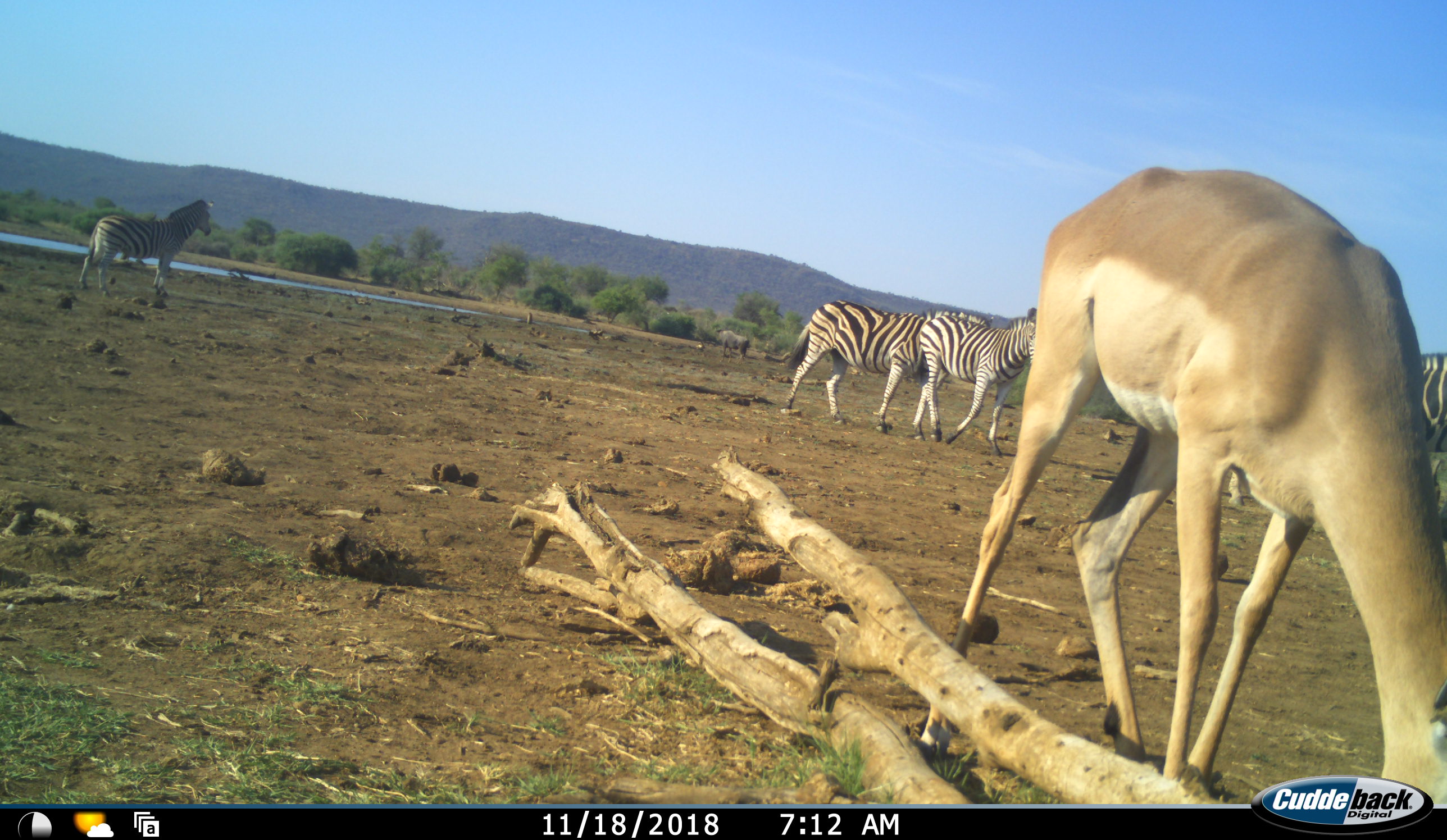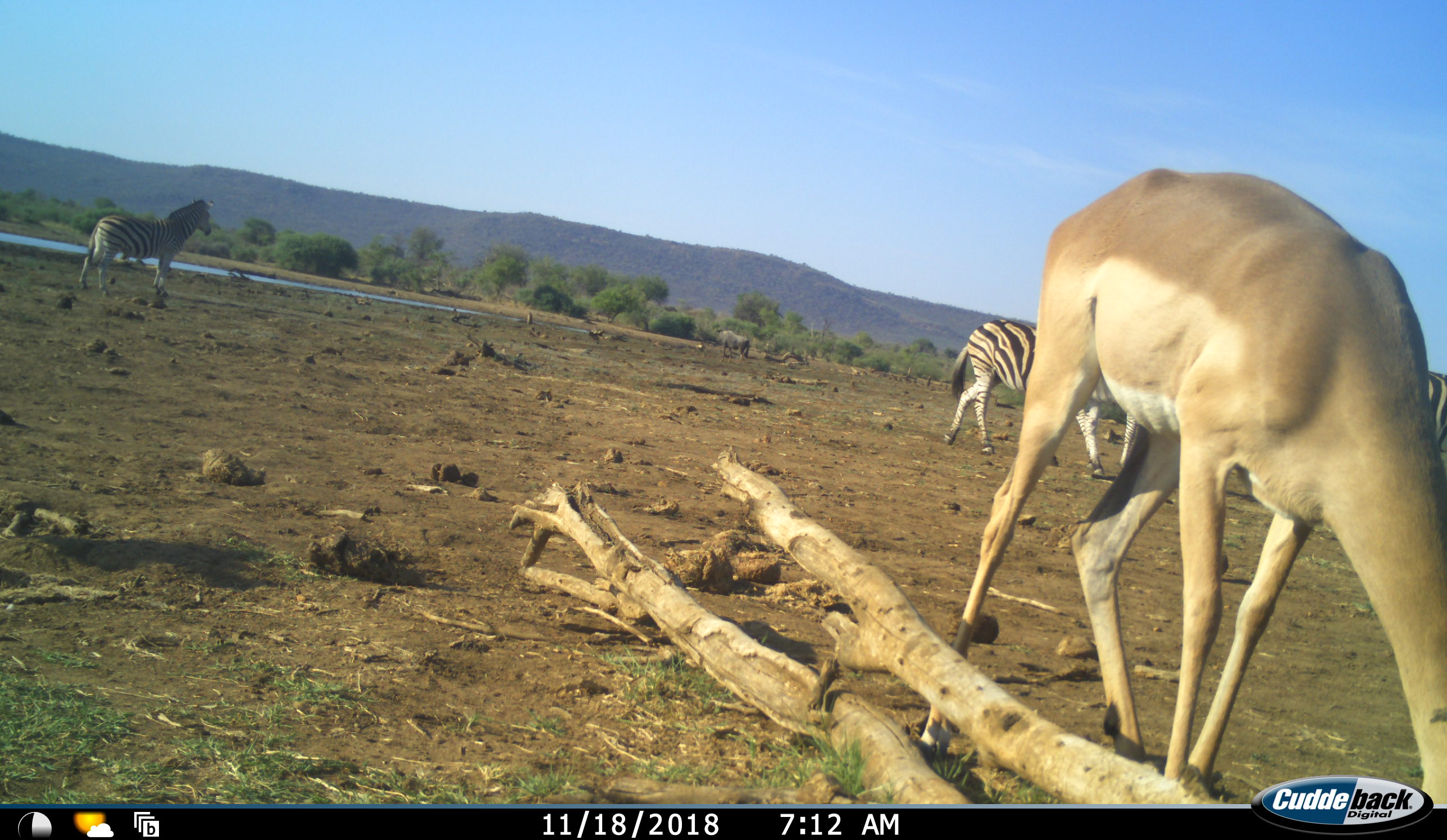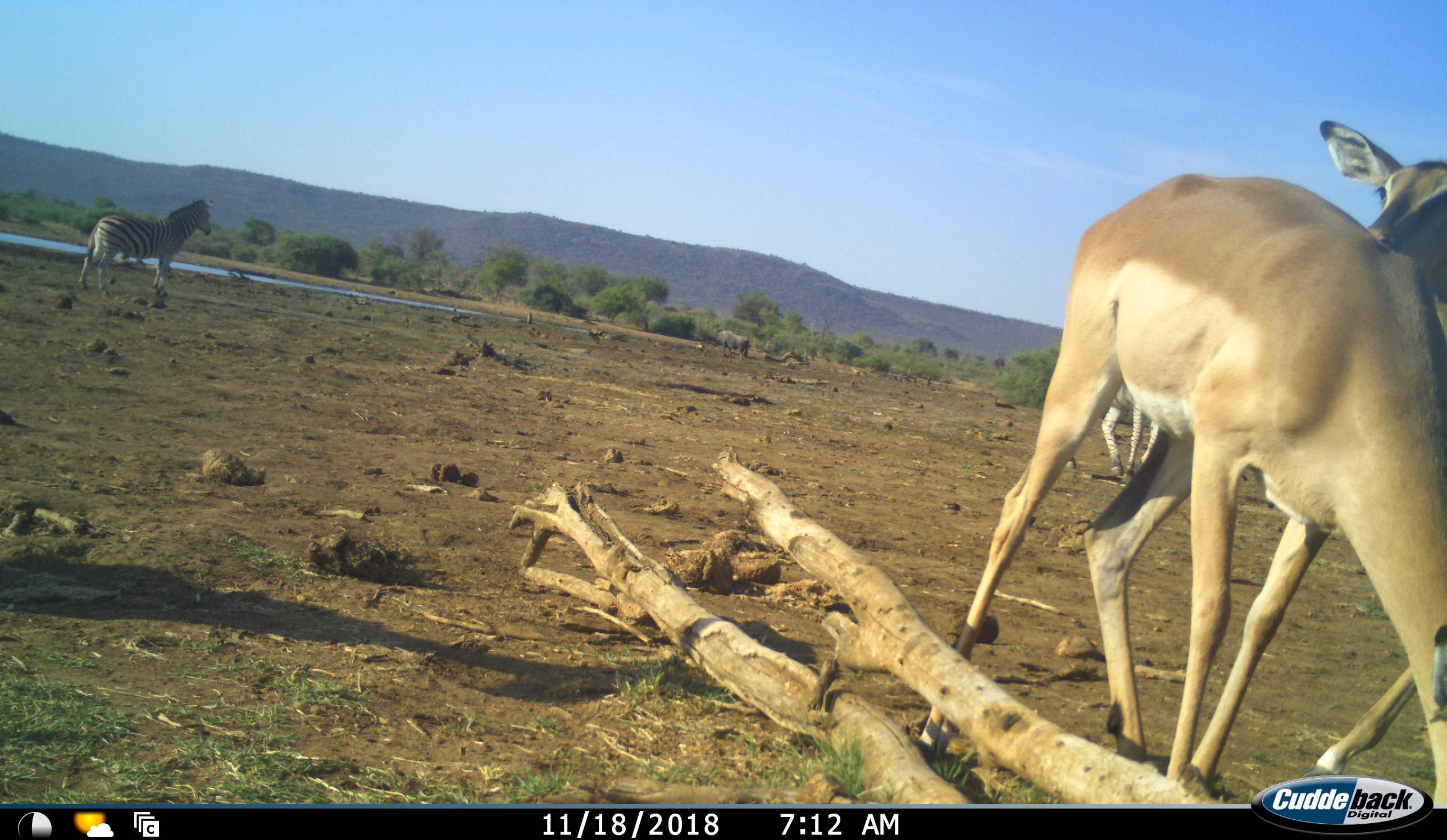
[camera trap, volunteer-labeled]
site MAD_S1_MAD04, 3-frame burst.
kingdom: Animalia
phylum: Chordata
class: Mammalia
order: Artiodactyla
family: Bovidae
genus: Aepyceros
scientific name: Aepyceros melampus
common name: impala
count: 2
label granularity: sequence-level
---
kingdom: Animalia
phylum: Chordata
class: Mammalia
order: Perissodactyla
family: Equidae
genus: Equus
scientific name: Equus quagga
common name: plains zebra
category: zebraplains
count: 4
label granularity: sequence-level